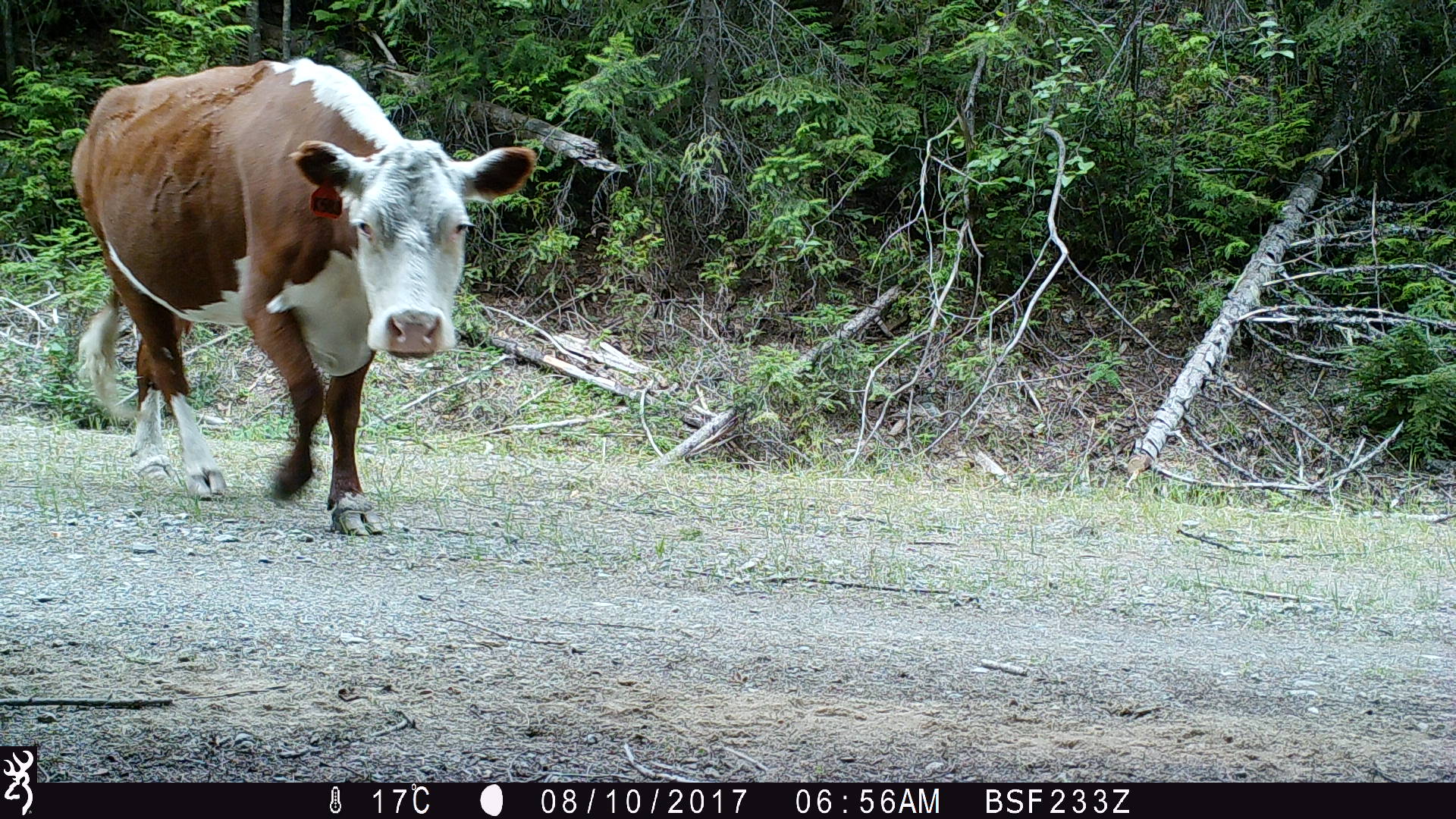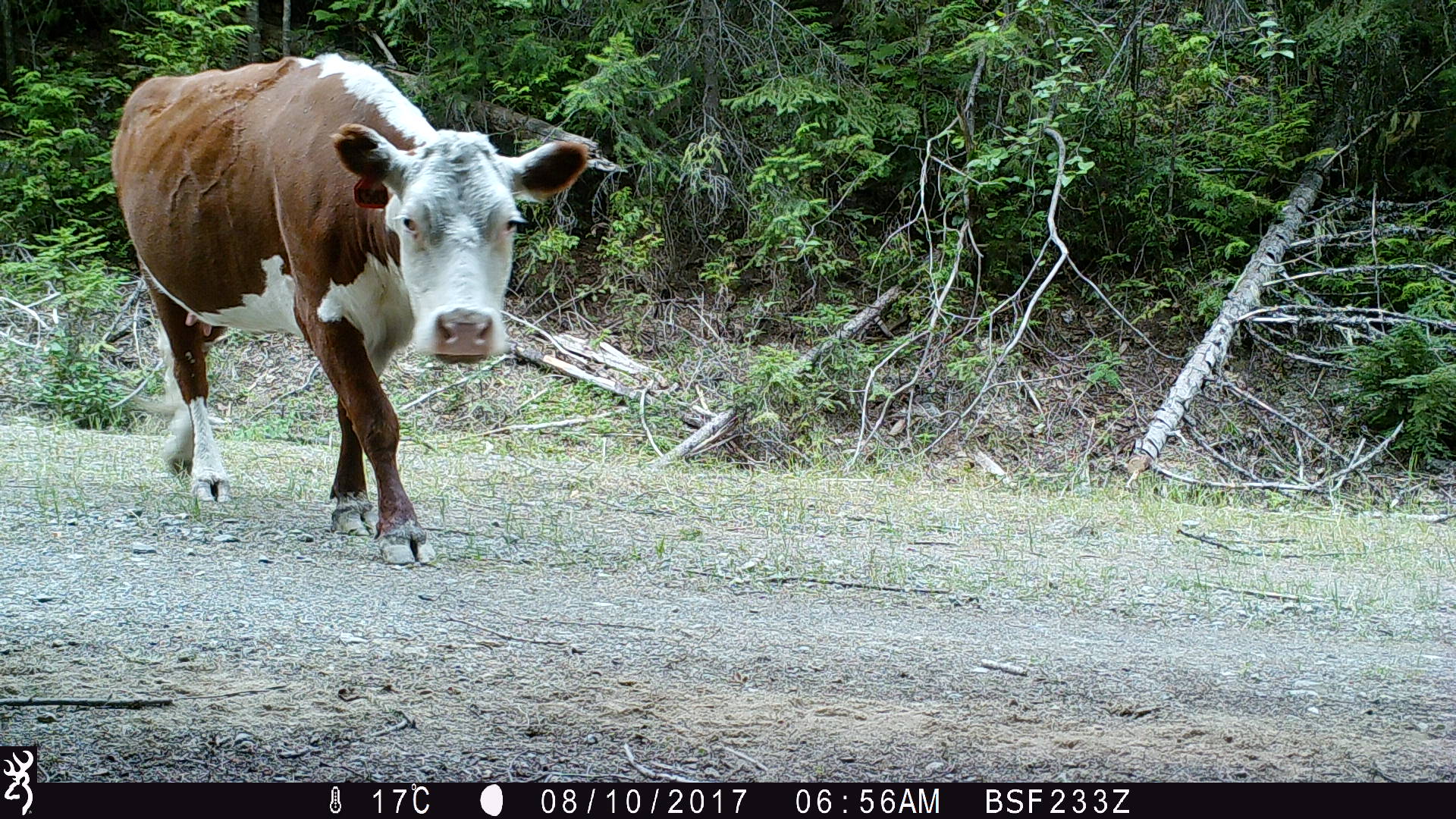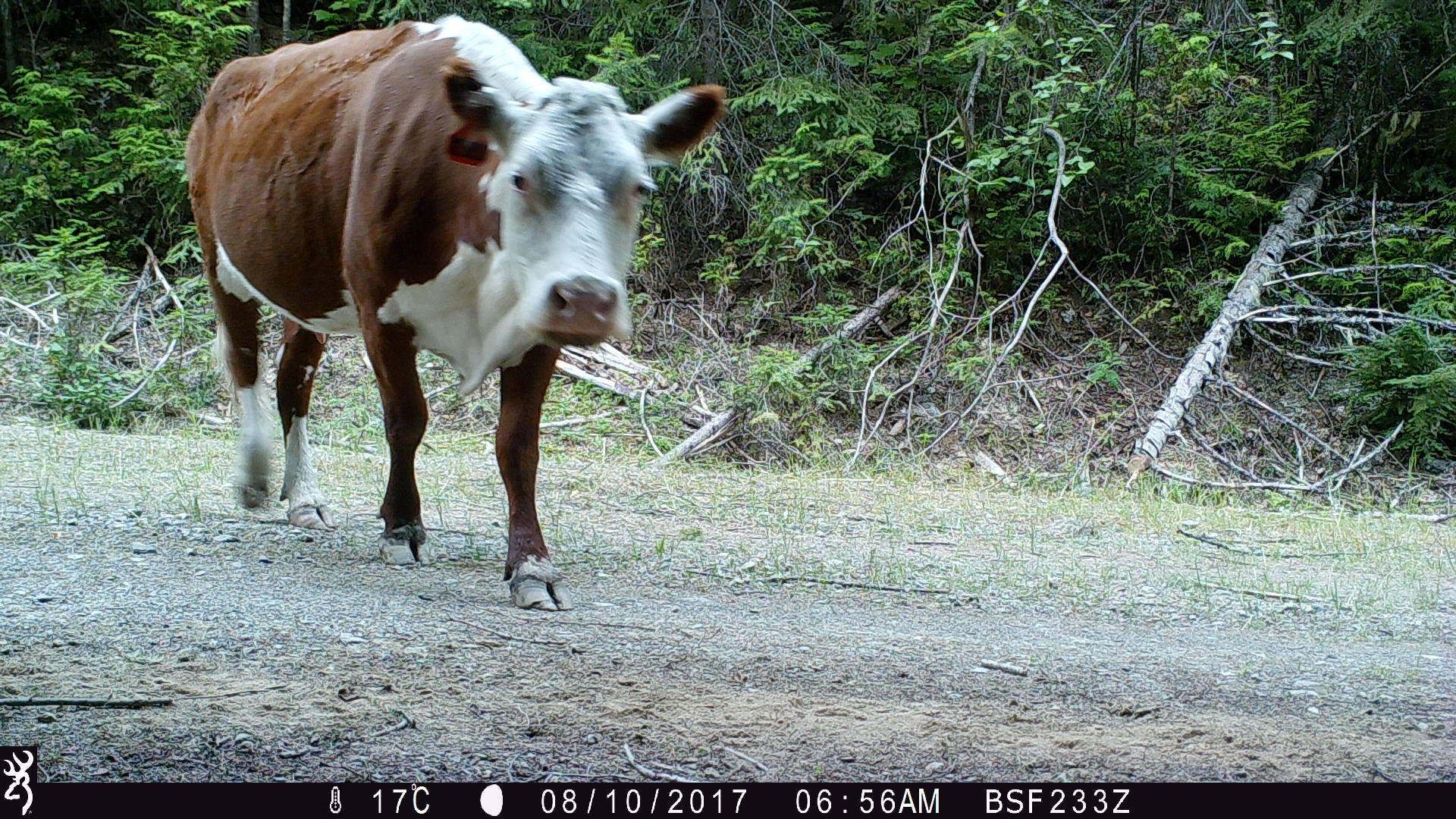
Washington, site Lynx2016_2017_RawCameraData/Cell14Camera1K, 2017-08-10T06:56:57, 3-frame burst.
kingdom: Animalia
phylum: Chordata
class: Mammalia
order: Artiodactyla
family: Bovidae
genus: Bos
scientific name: Bos taurus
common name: domestic cattle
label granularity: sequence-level